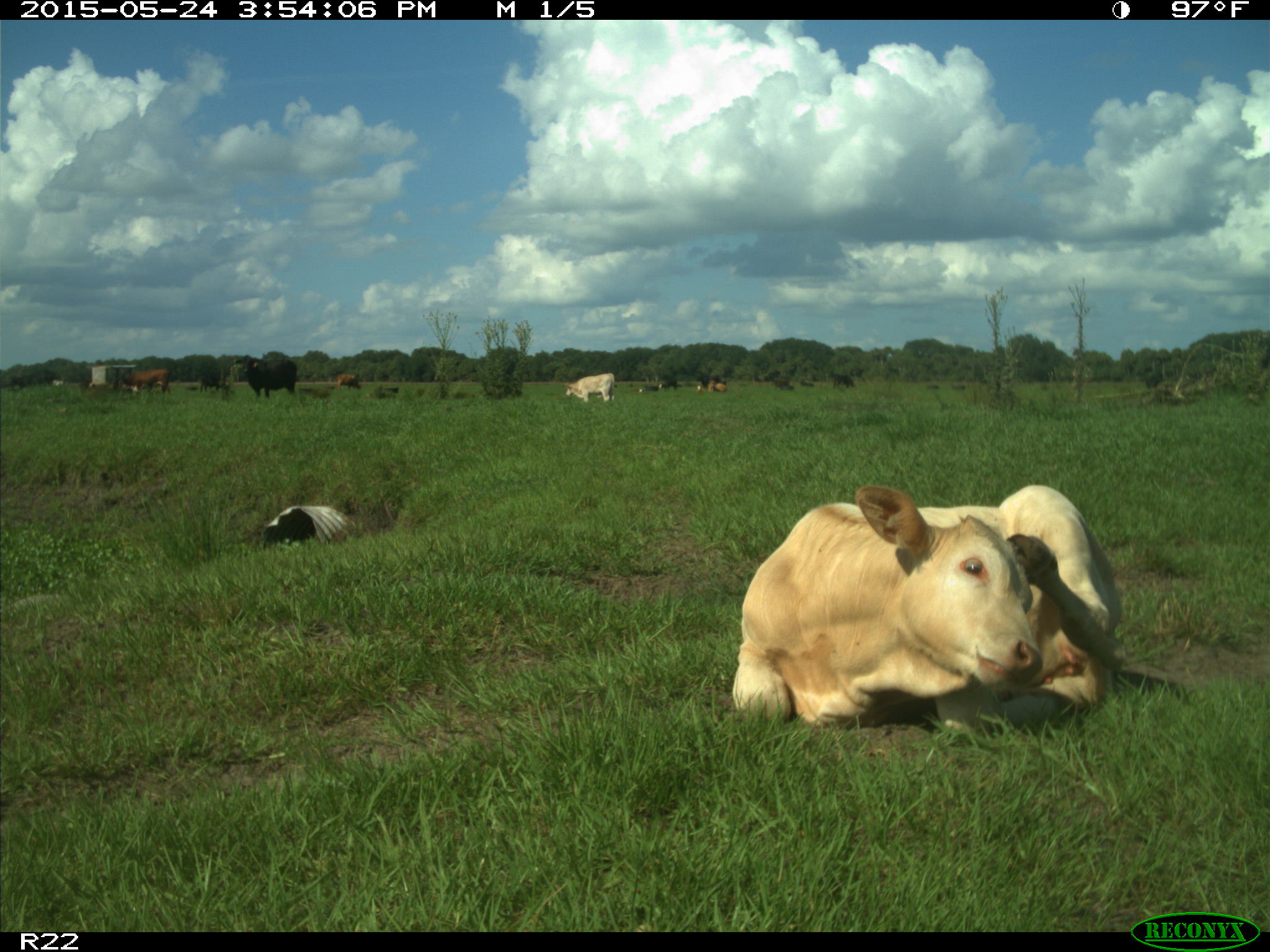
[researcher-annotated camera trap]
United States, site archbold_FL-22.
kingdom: Animalia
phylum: Chordata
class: Mammalia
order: Artiodactyla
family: Bovidae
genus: Bos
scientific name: Bos taurus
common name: domestic cow